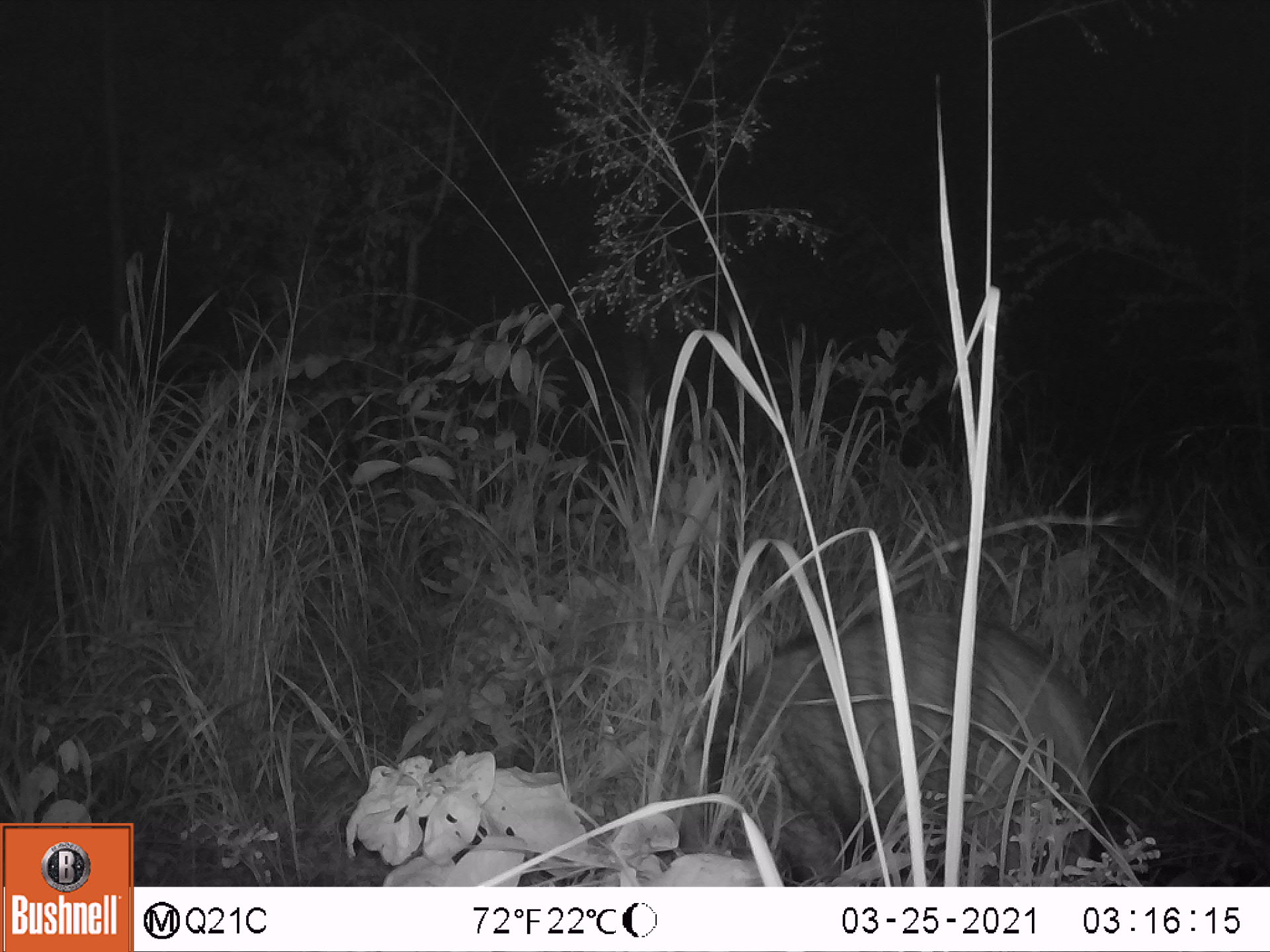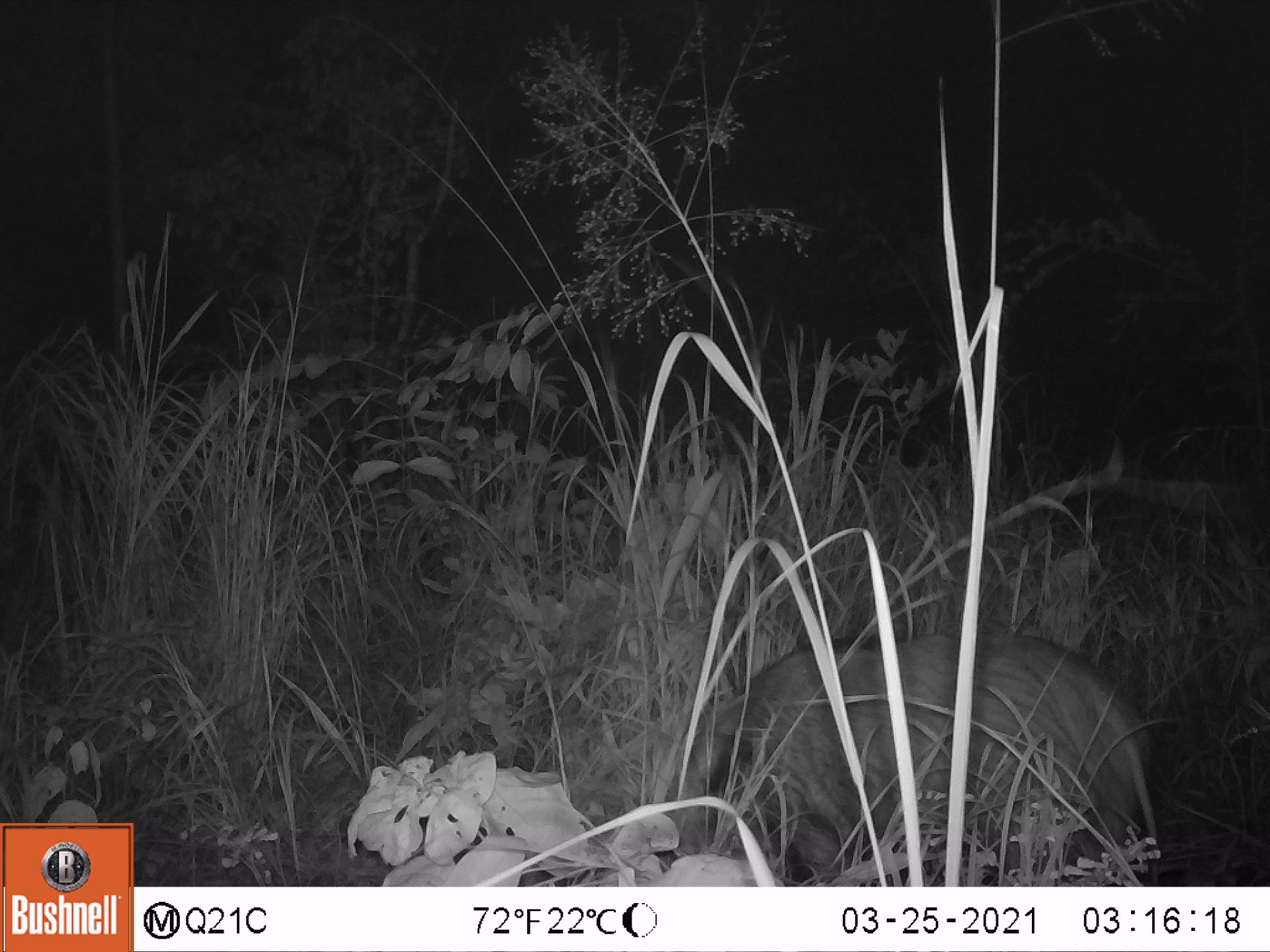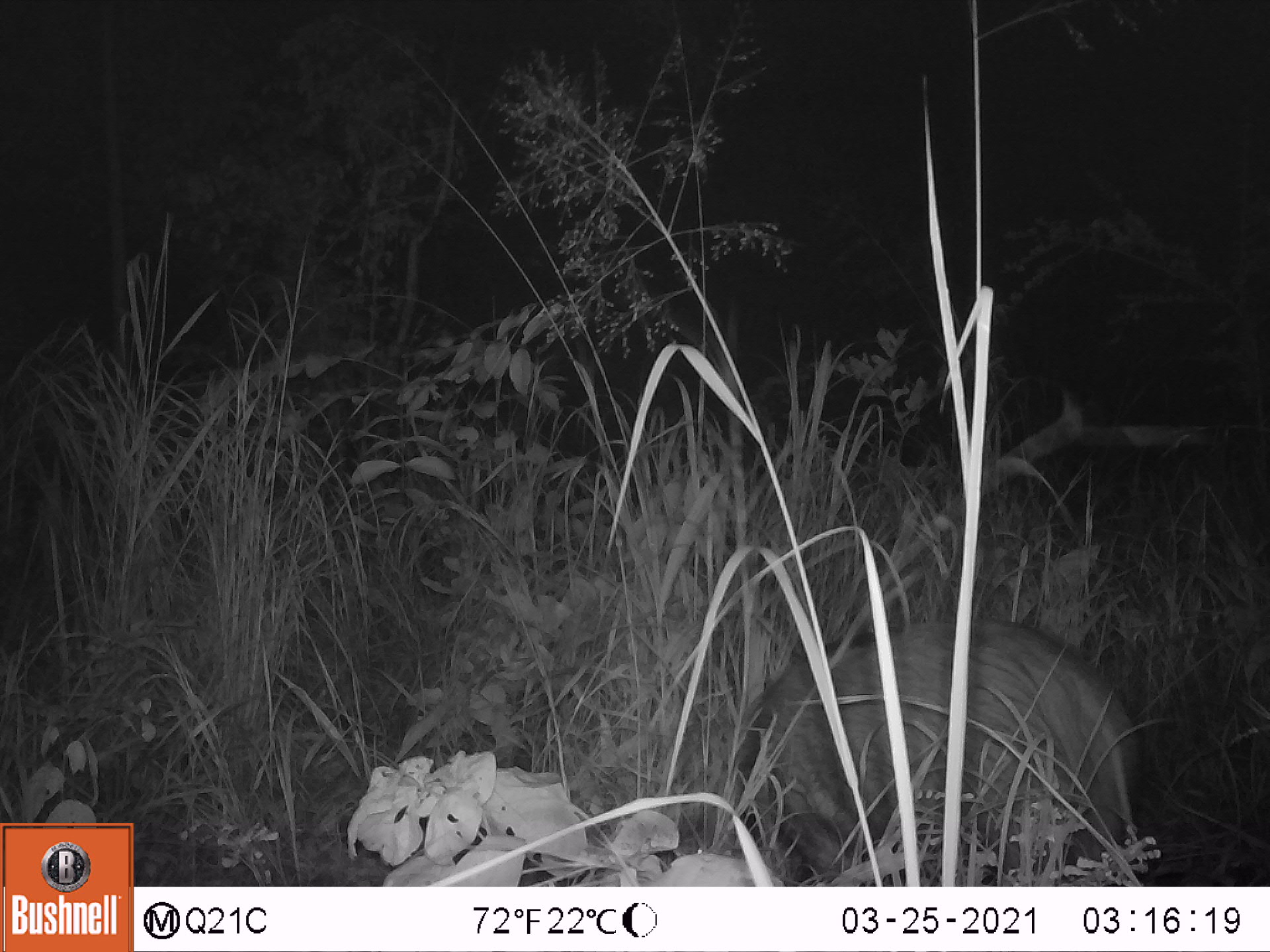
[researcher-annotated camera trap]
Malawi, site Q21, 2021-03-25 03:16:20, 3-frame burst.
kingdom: Animalia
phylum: Chordata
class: Mammalia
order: Artiodactyla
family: Suidae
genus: Potamochoerus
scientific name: Potamochoerus larvatus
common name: bushpig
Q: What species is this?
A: Bushpig (Potamochoerus larvatus).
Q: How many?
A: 1.